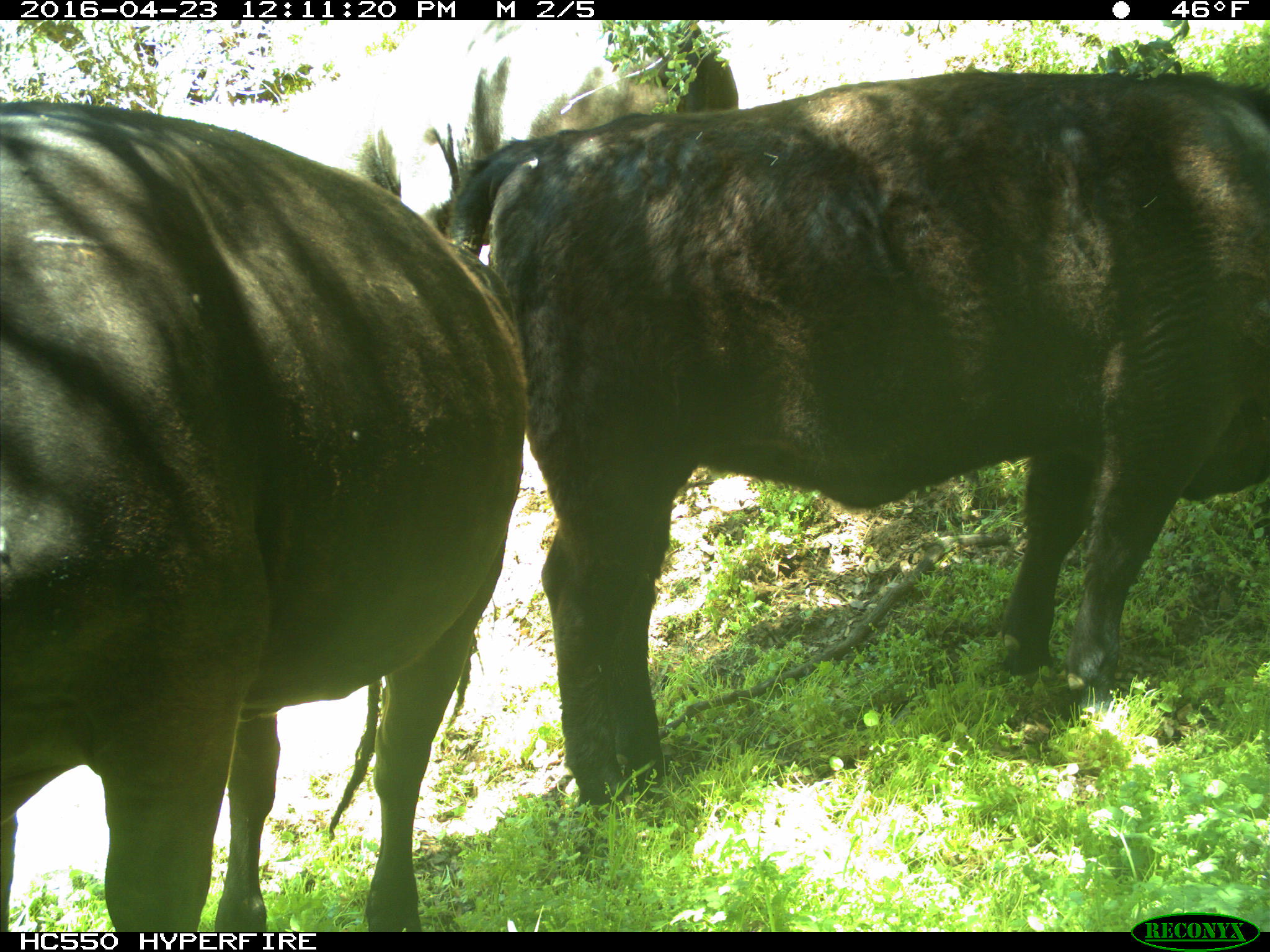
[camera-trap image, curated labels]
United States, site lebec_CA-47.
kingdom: Animalia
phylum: Chordata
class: Mammalia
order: Artiodactyla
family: Bovidae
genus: Bos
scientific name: Bos taurus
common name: domestic cow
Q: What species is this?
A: Bos taurus (domestic cow).